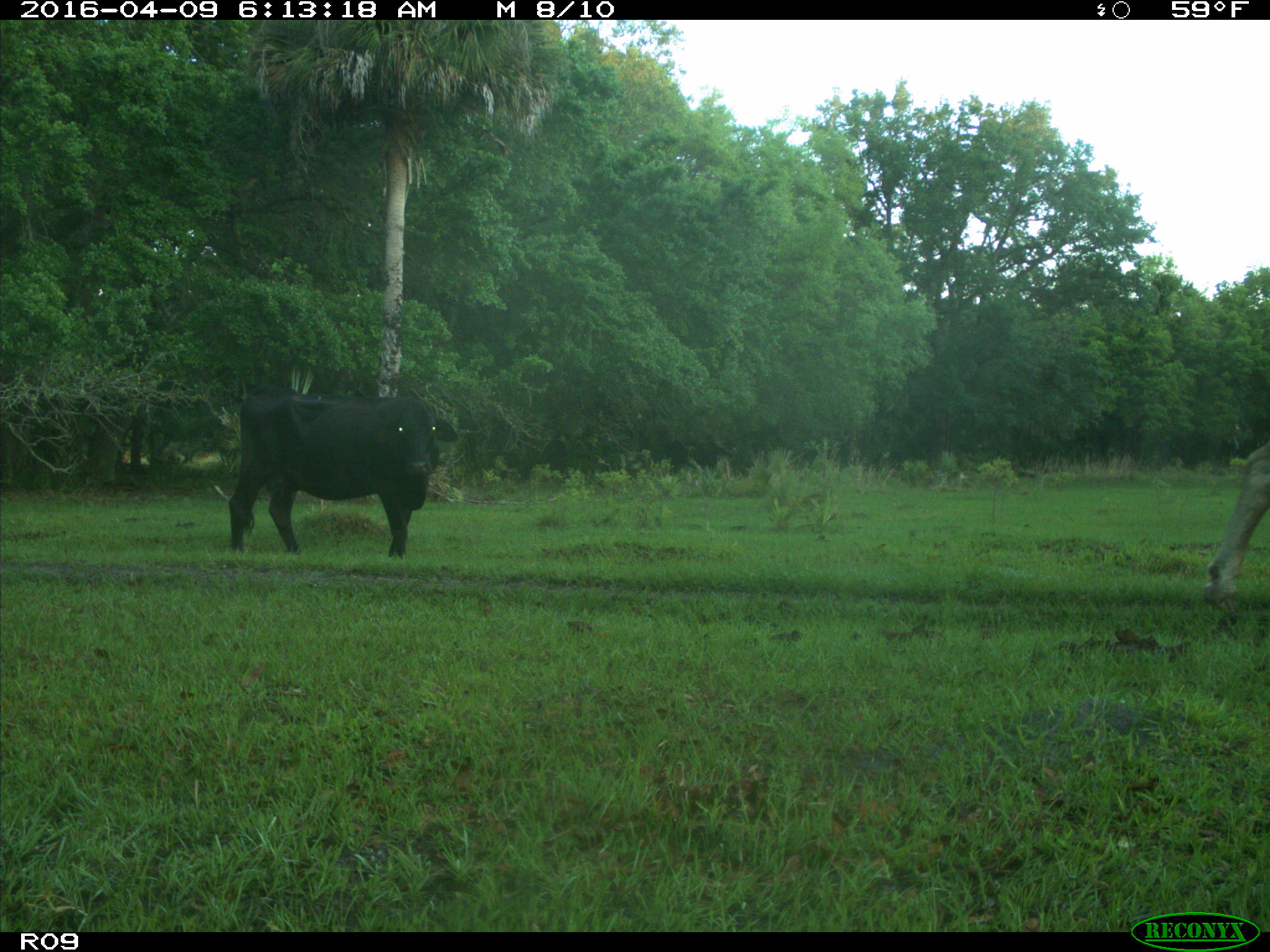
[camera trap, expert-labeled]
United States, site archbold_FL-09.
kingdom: Animalia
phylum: Chordata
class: Mammalia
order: Artiodactyla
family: Bovidae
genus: Bos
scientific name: Bos taurus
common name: domestic cow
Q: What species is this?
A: Bos taurus (domestic cow).